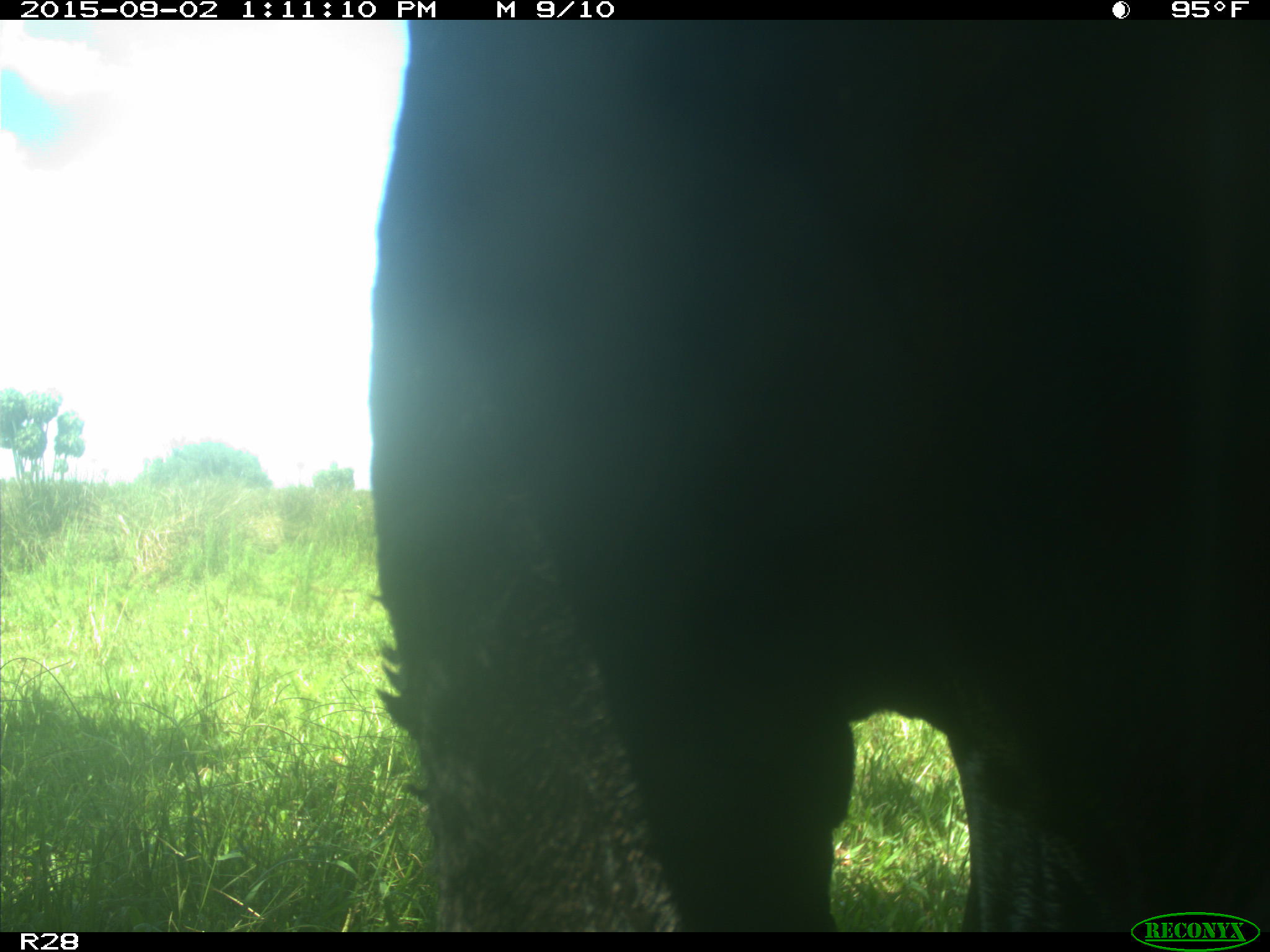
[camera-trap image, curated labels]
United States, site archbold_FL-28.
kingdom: Animalia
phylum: Chordata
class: Mammalia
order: Artiodactyla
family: Bovidae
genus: Bos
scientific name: Bos taurus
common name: domestic cow